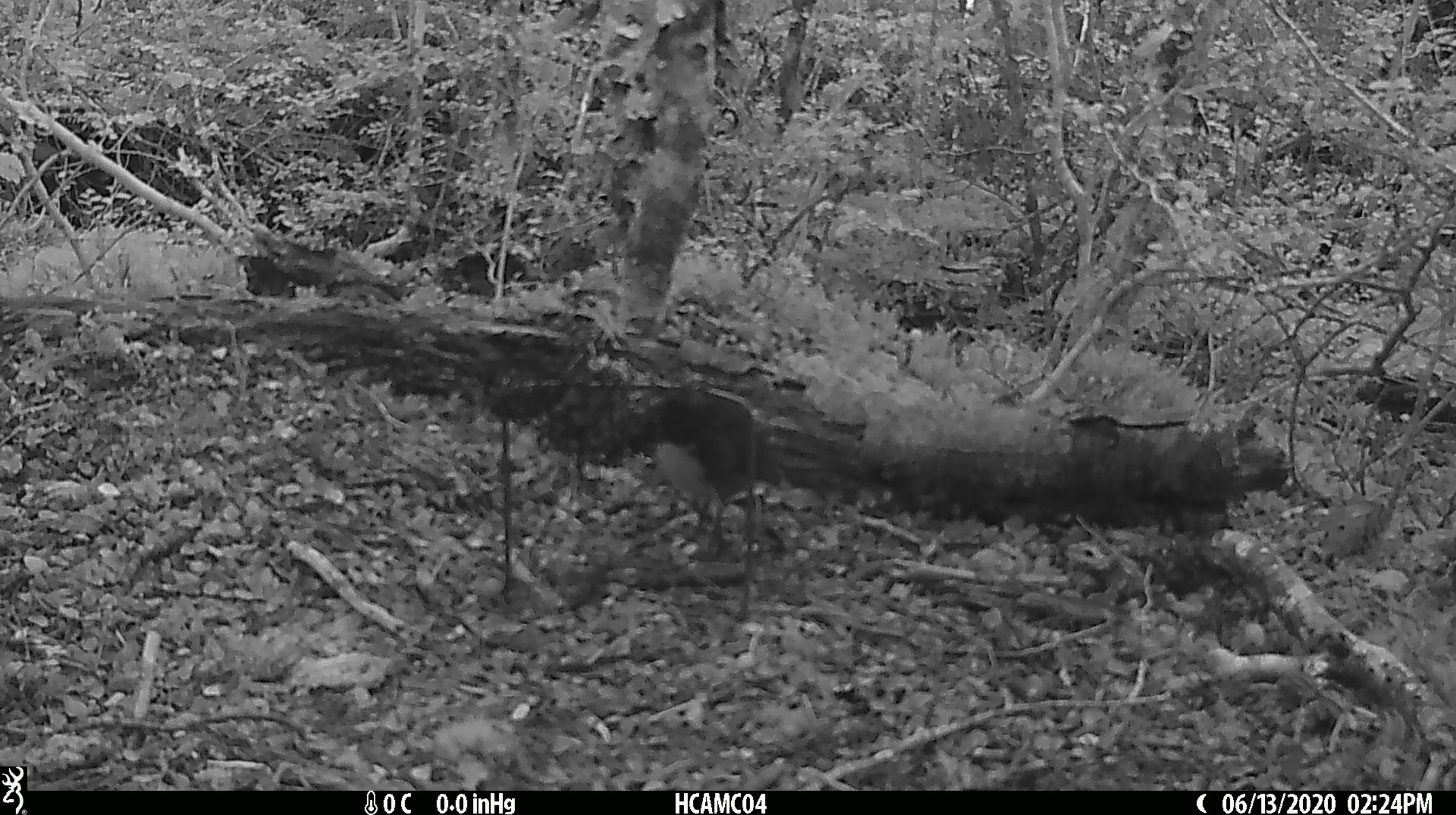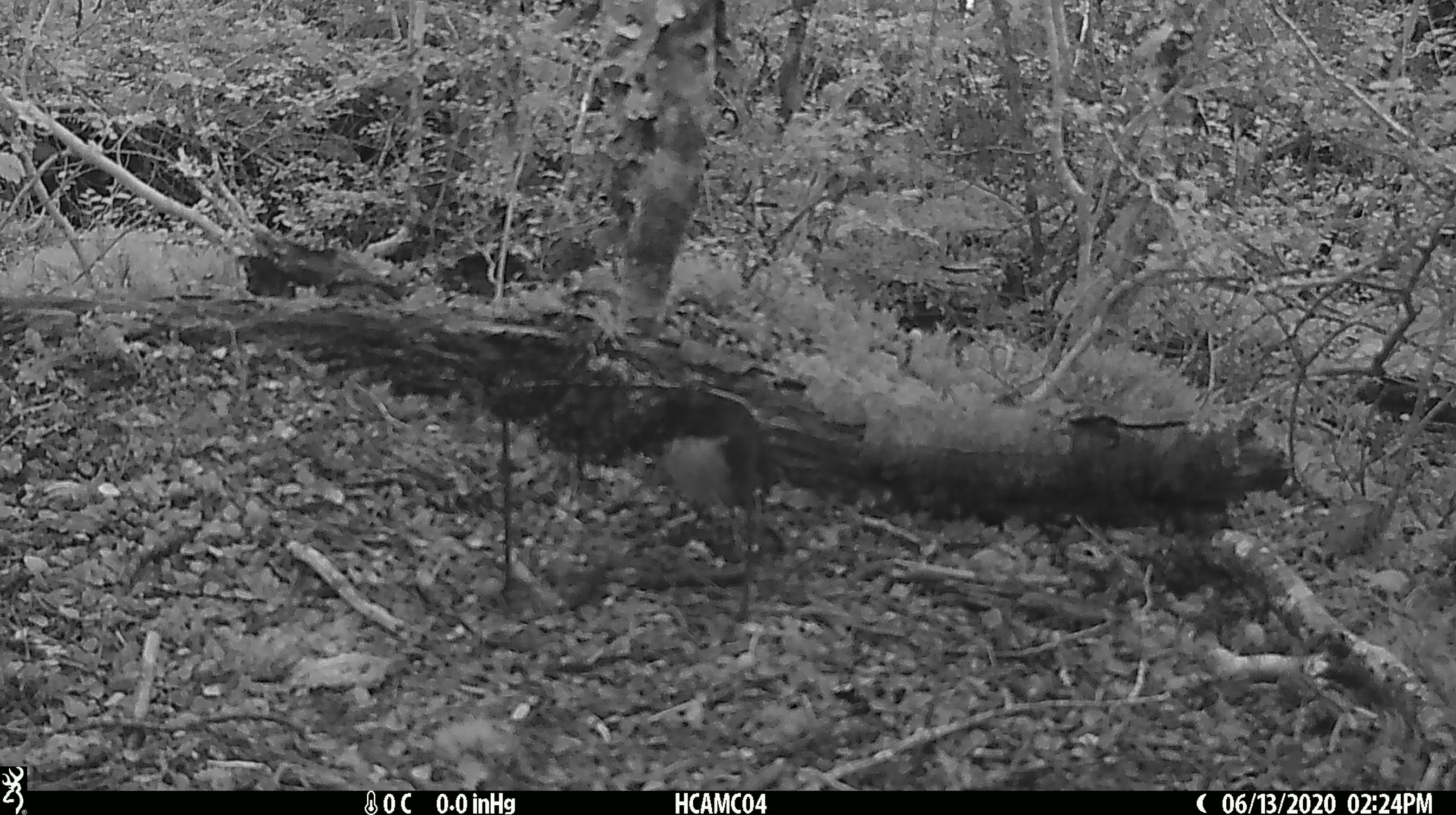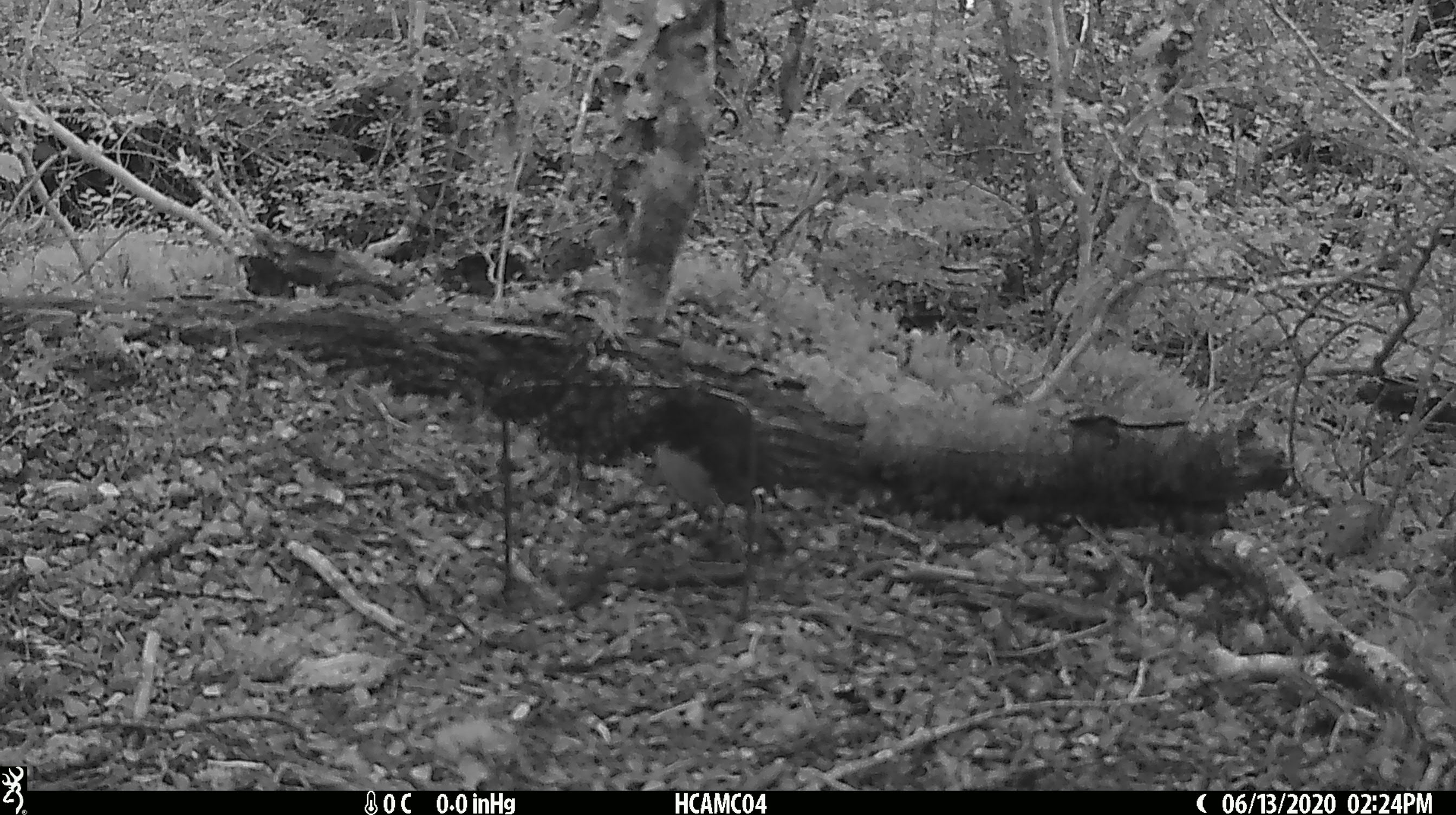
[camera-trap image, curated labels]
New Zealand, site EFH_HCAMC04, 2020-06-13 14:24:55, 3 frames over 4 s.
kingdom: Animalia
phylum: Chordata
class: Aves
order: Passeriformes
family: Petroicidae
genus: Petroica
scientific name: Petroica australis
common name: new zealand robin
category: robin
Robin (new zealand robin) (Petroica australis).